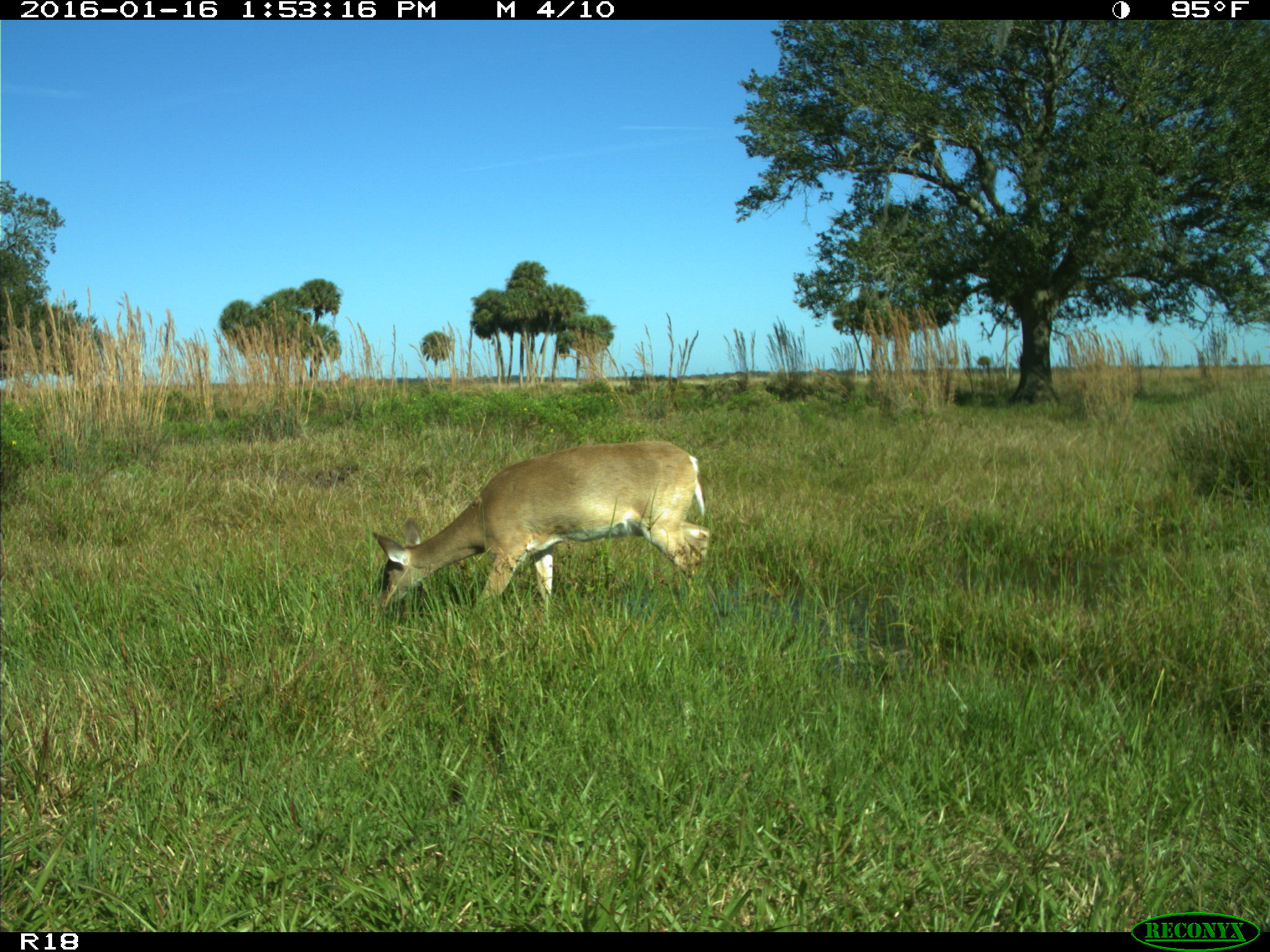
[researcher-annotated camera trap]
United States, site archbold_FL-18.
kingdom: Animalia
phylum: Chordata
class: Mammalia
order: Artiodactyla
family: Cervidae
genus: Odocoileus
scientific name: Odocoileus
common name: deer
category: unidentified deer